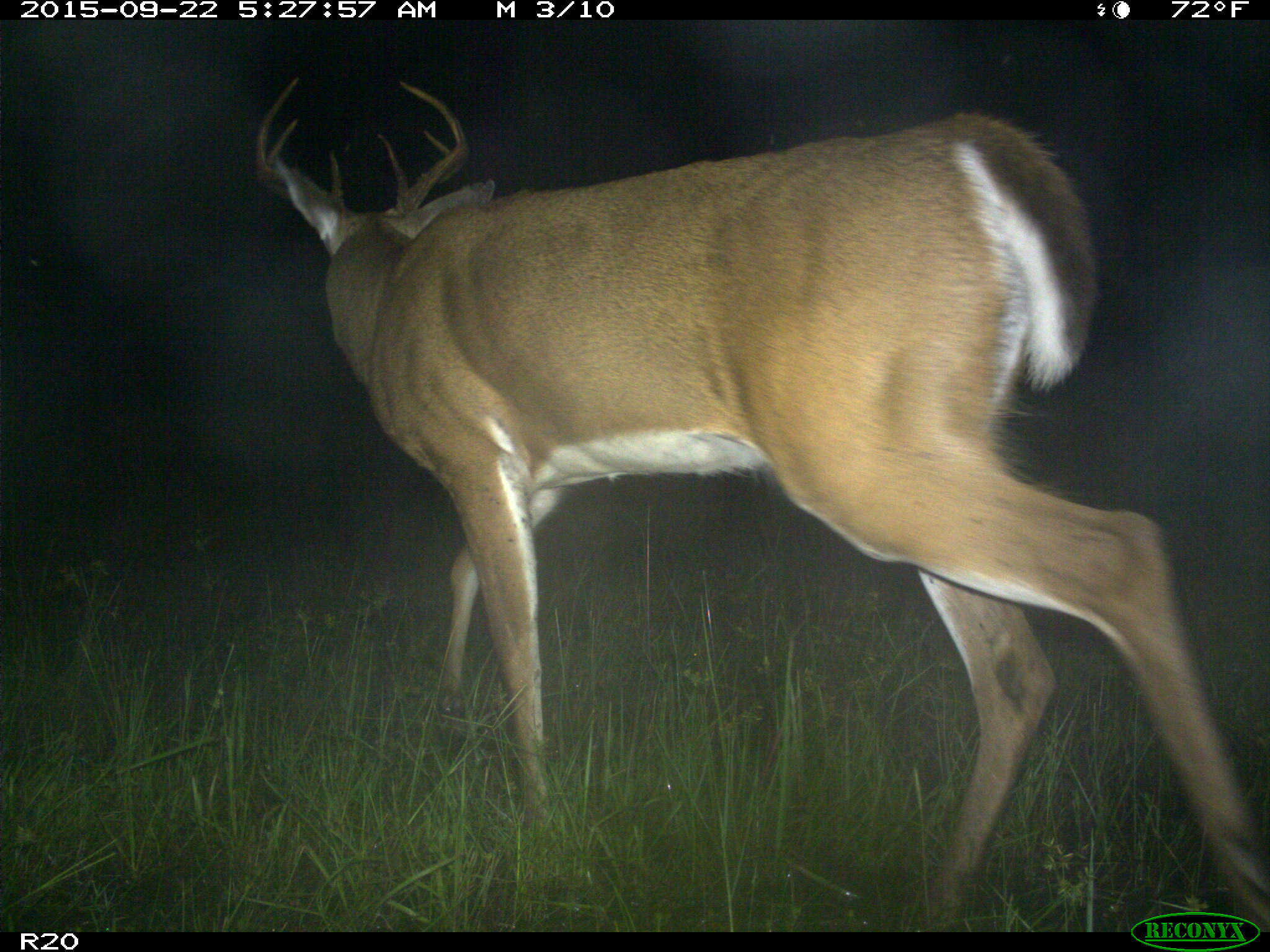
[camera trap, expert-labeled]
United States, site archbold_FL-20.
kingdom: Animalia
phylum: Chordata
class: Mammalia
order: Artiodactyla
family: Cervidae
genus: Odocoileus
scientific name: Odocoileus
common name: deer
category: unidentified deer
Unidentified deer (deer) (Odocoileus).